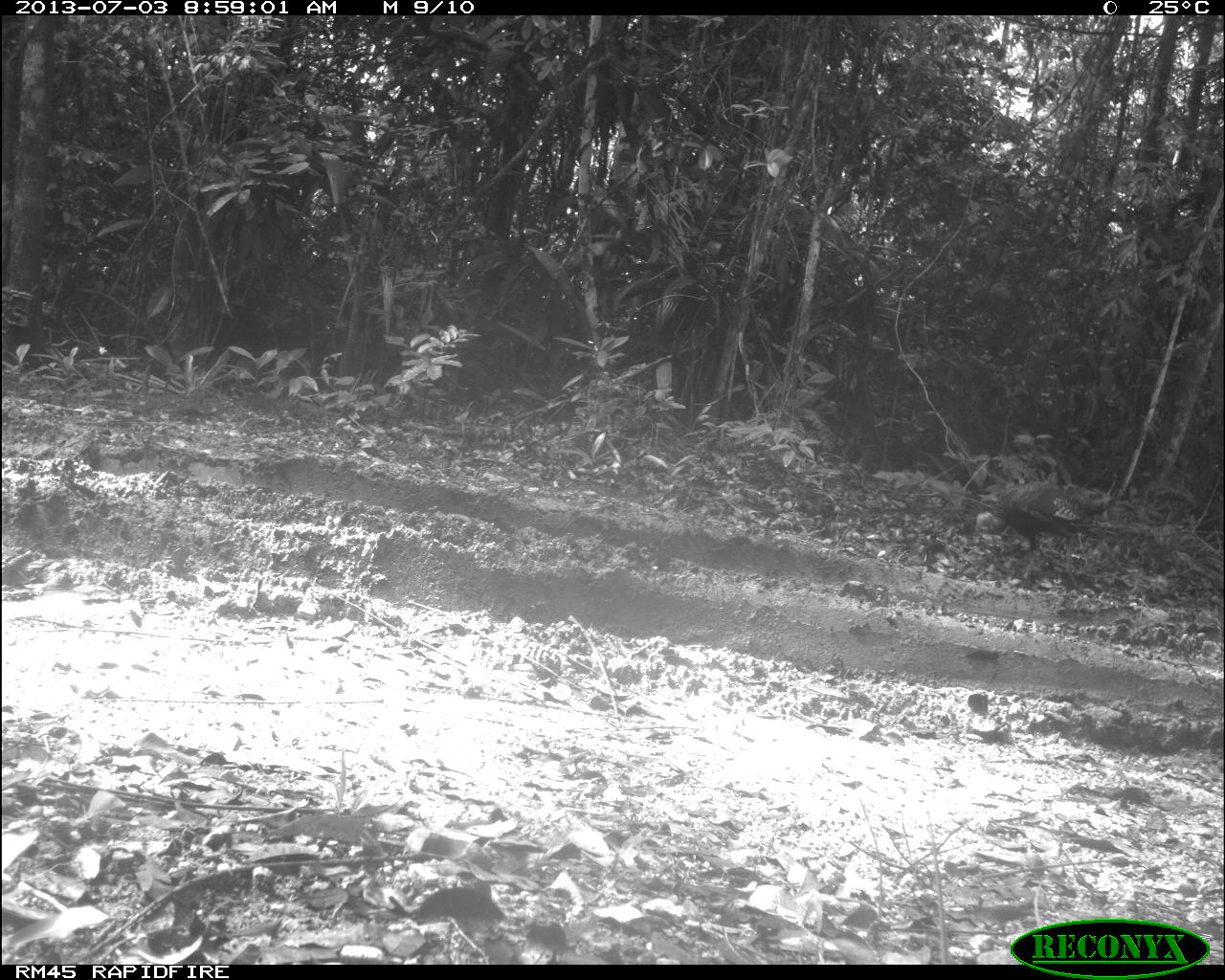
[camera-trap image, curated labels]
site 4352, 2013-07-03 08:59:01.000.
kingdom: Animalia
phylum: Chordata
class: Aves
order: Galliformes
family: Phasianidae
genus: Meleagris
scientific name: Meleagris ocellata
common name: ocellated turkey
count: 2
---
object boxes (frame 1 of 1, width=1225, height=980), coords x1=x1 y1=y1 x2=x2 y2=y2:
meleagris ocellata: x1=974 y1=481 x2=1106 y2=590